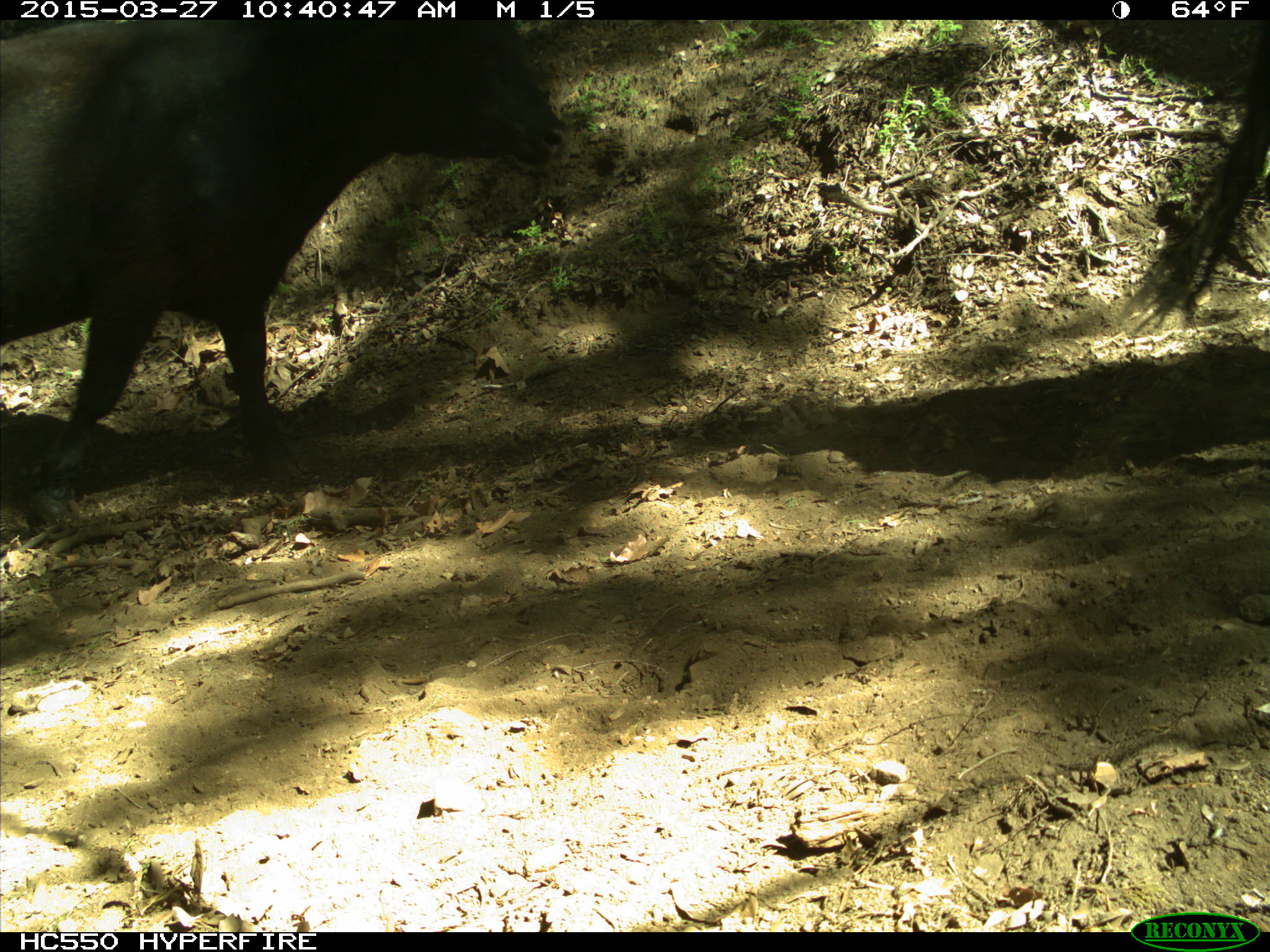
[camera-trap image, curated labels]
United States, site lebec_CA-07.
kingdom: Animalia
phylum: Chordata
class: Mammalia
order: Artiodactyla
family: Bovidae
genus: Bos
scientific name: Bos taurus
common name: domestic cow